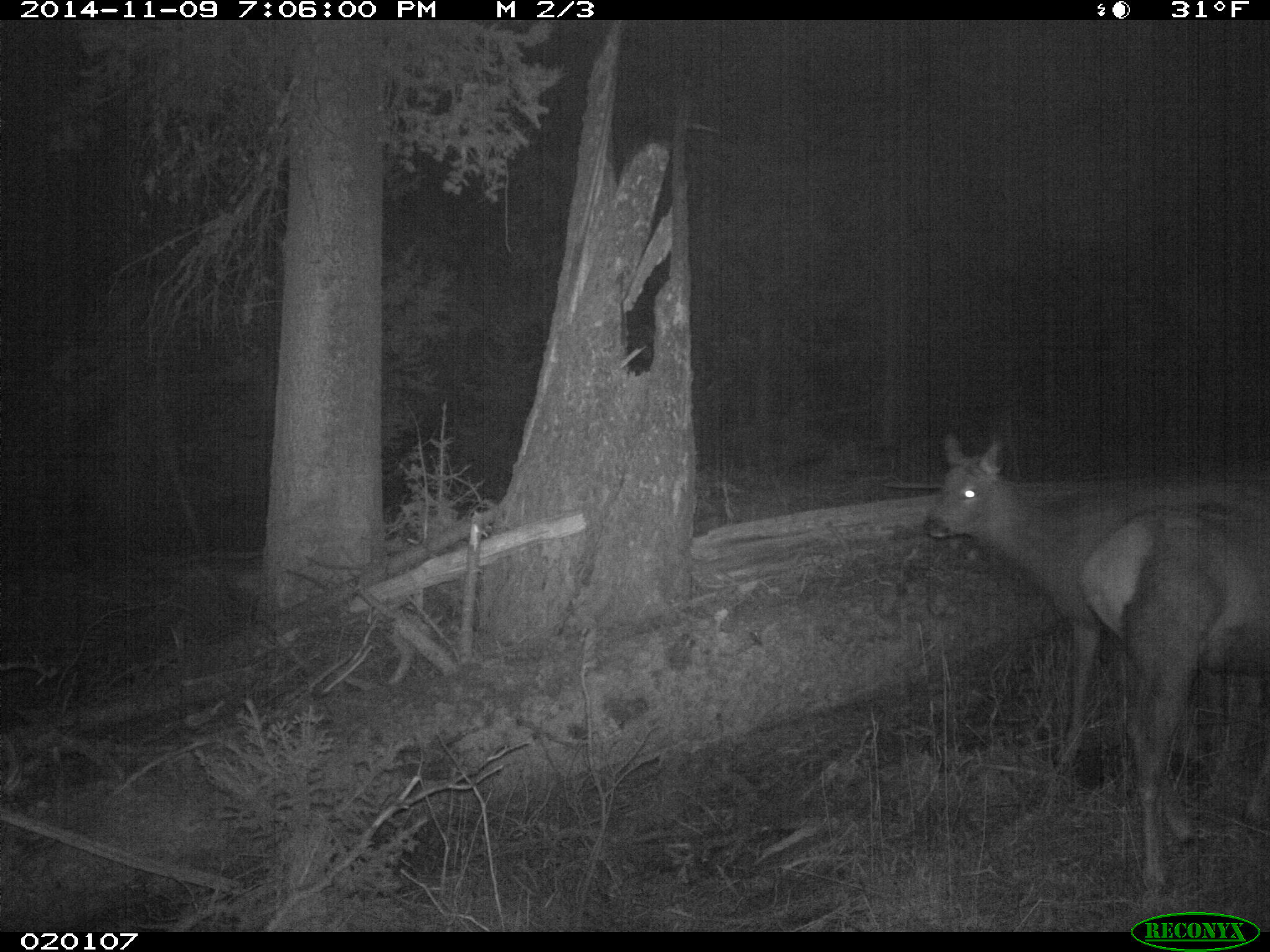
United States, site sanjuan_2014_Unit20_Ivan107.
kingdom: Animalia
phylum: Chordata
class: Mammalia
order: Artiodactyla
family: Cervidae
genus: Cervus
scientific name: Cervus elaphus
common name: red deer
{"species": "Cervus elaphus (red deer)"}